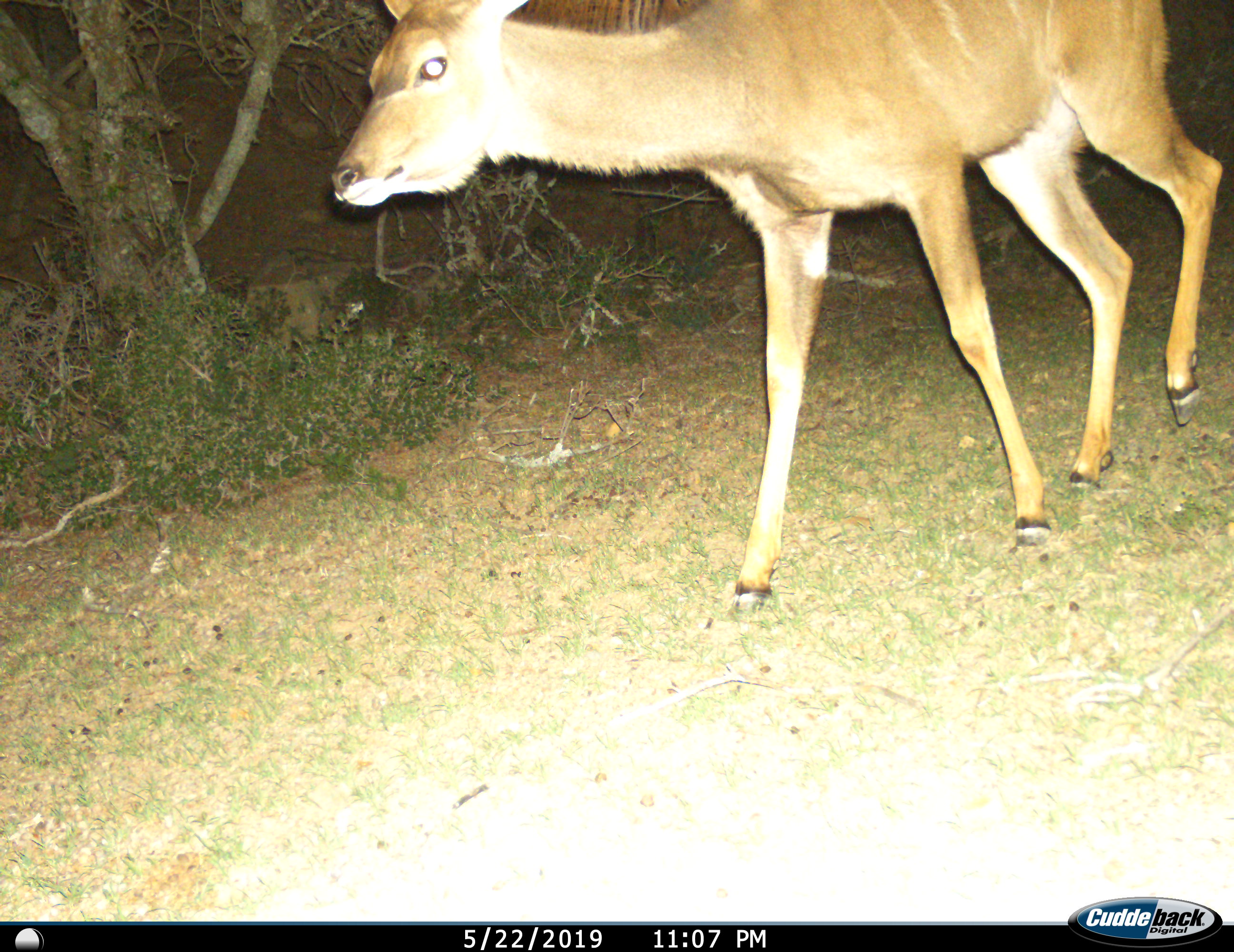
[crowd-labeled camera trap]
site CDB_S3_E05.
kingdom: Animalia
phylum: Chordata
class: Mammalia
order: Artiodactyla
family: Bovidae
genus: Tragelaphus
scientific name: Tragelaphus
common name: kudu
Kudu (Tragelaphus), count 1. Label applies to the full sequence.